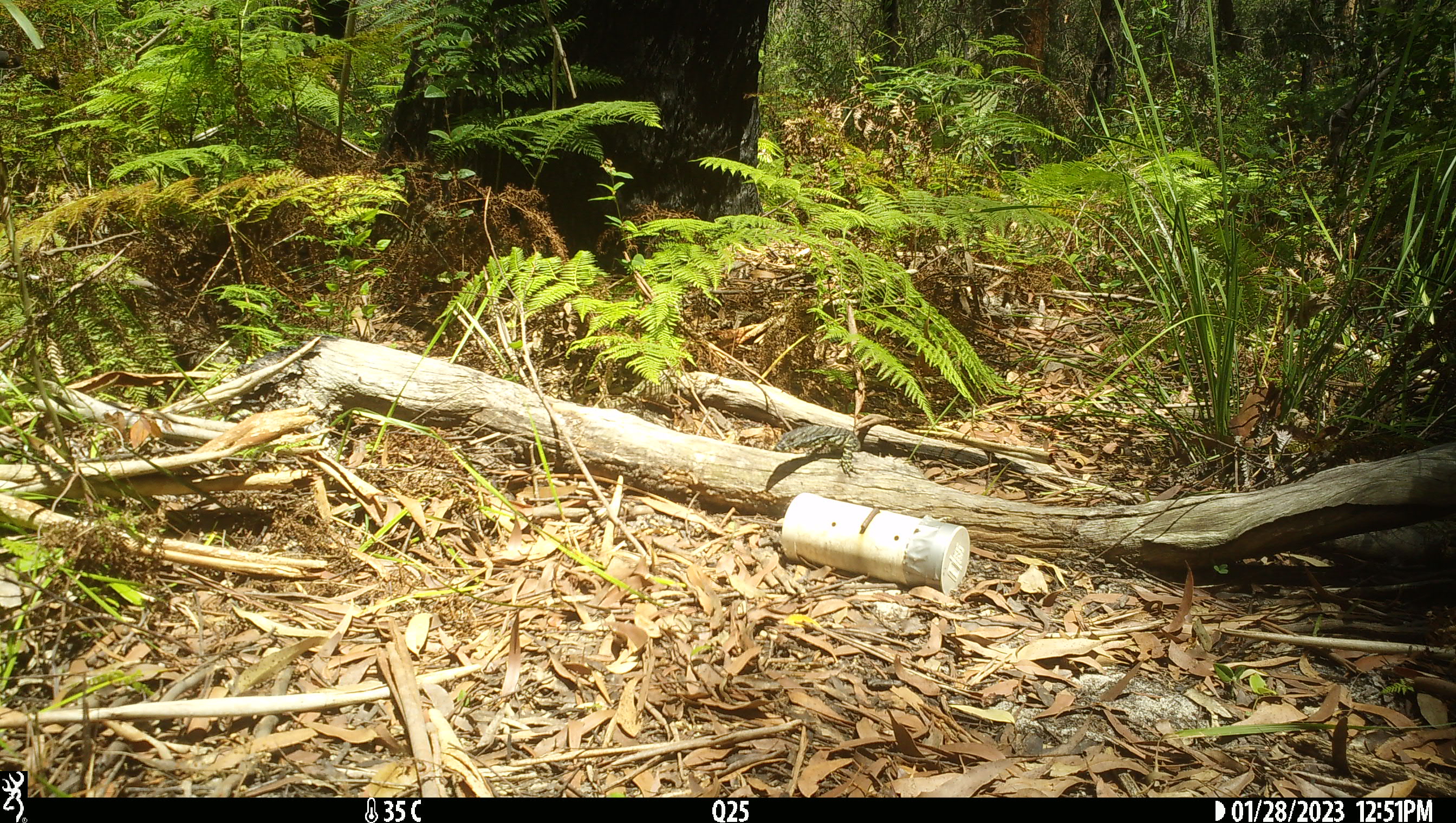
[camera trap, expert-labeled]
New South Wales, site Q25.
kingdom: Animalia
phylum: Chordata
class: Reptilia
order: Squamata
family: Varanidae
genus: Varanus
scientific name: Varanus varius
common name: lace monitor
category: goanna